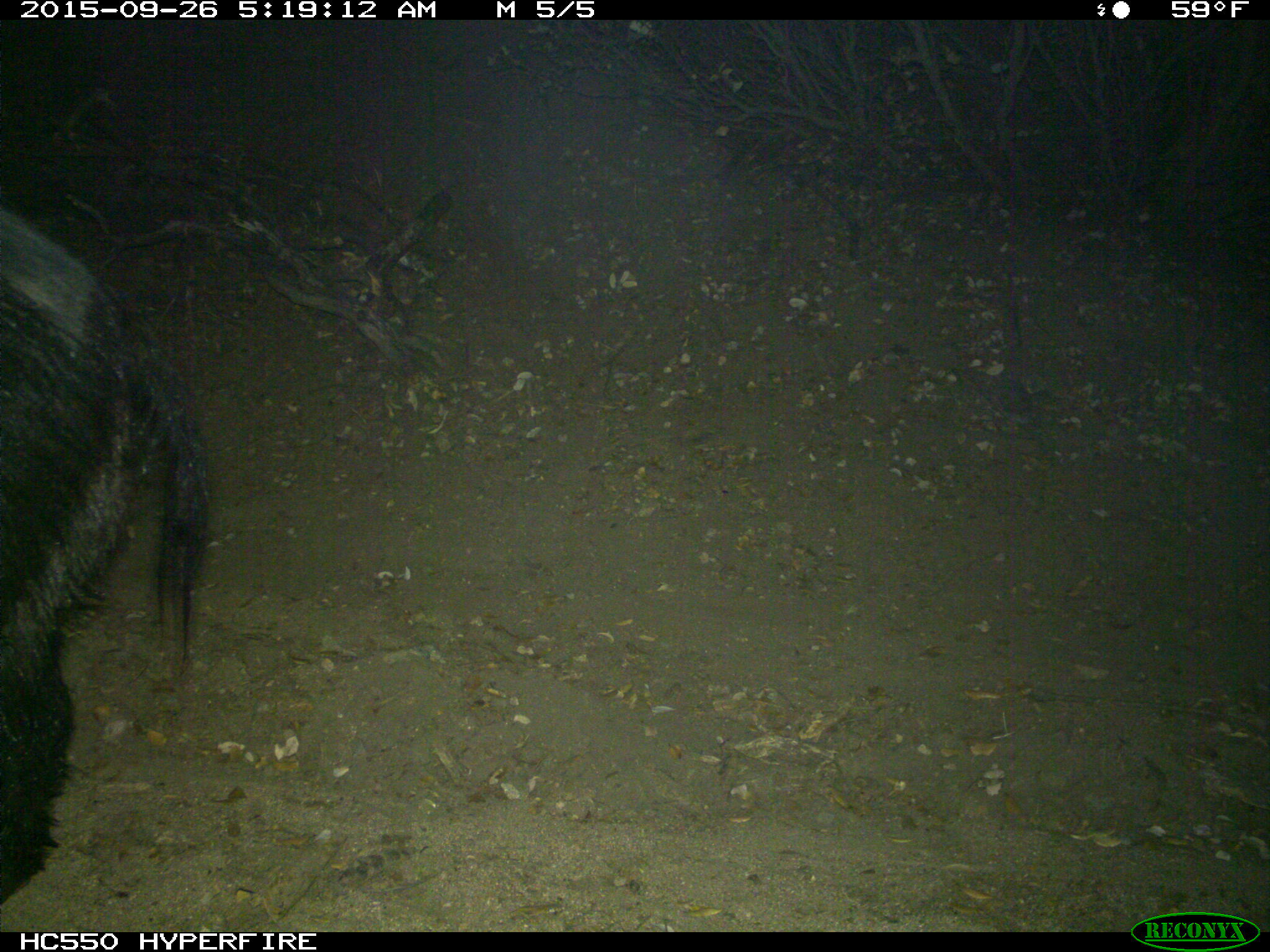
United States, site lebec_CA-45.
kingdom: Animalia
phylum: Chordata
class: Mammalia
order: Artiodactyla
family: Suidae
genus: Sus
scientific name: Sus scrofa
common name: wild boar